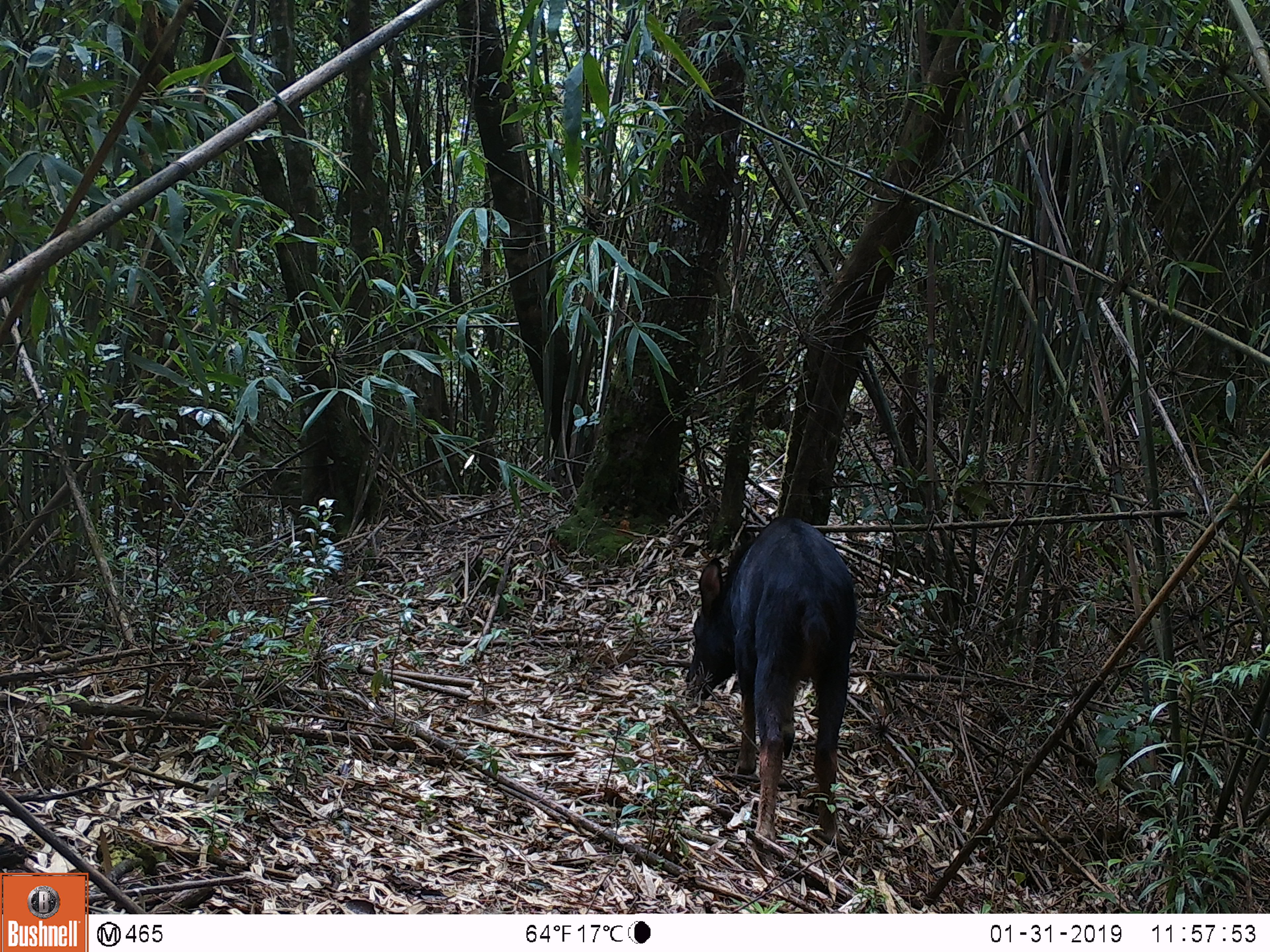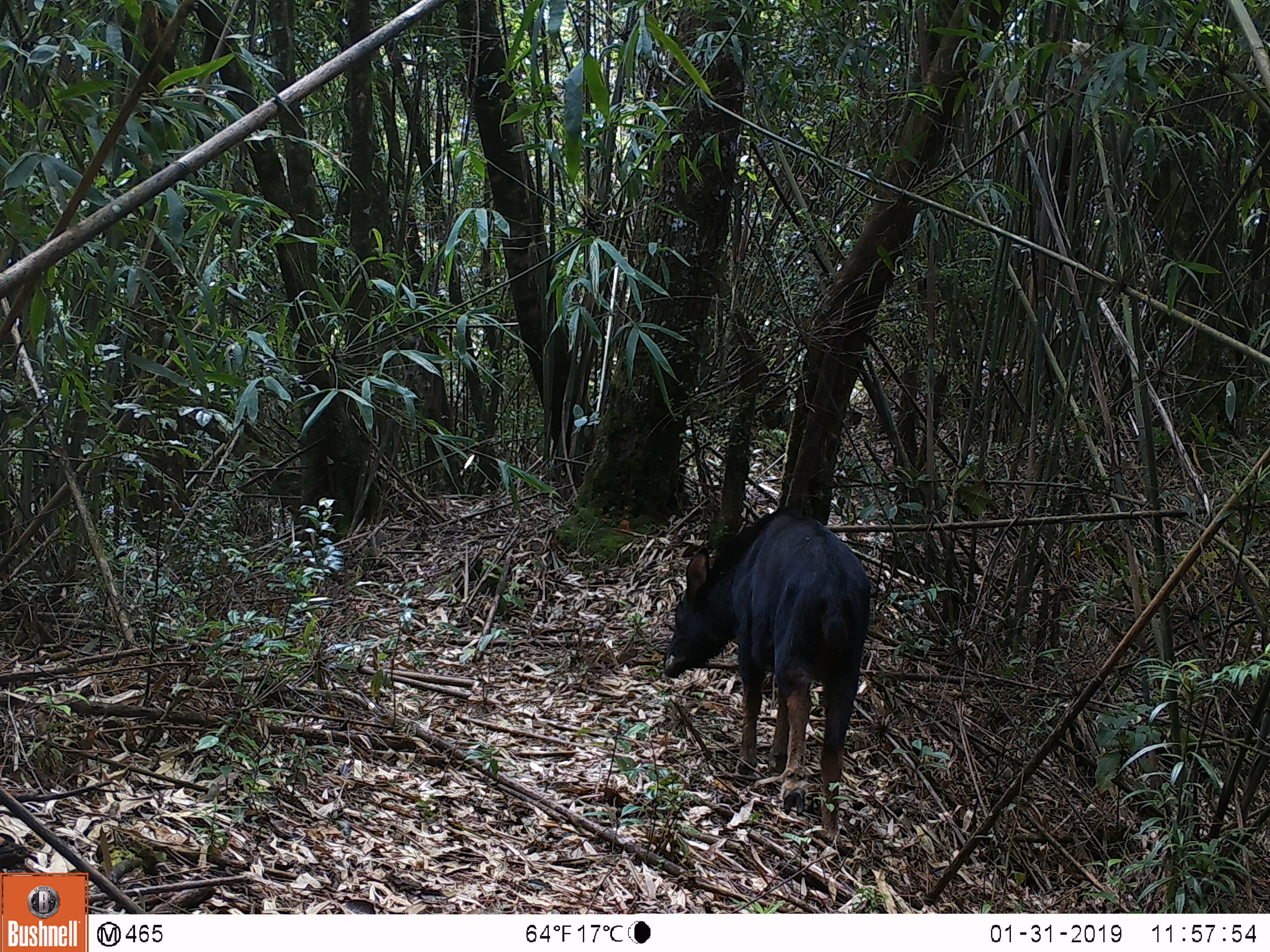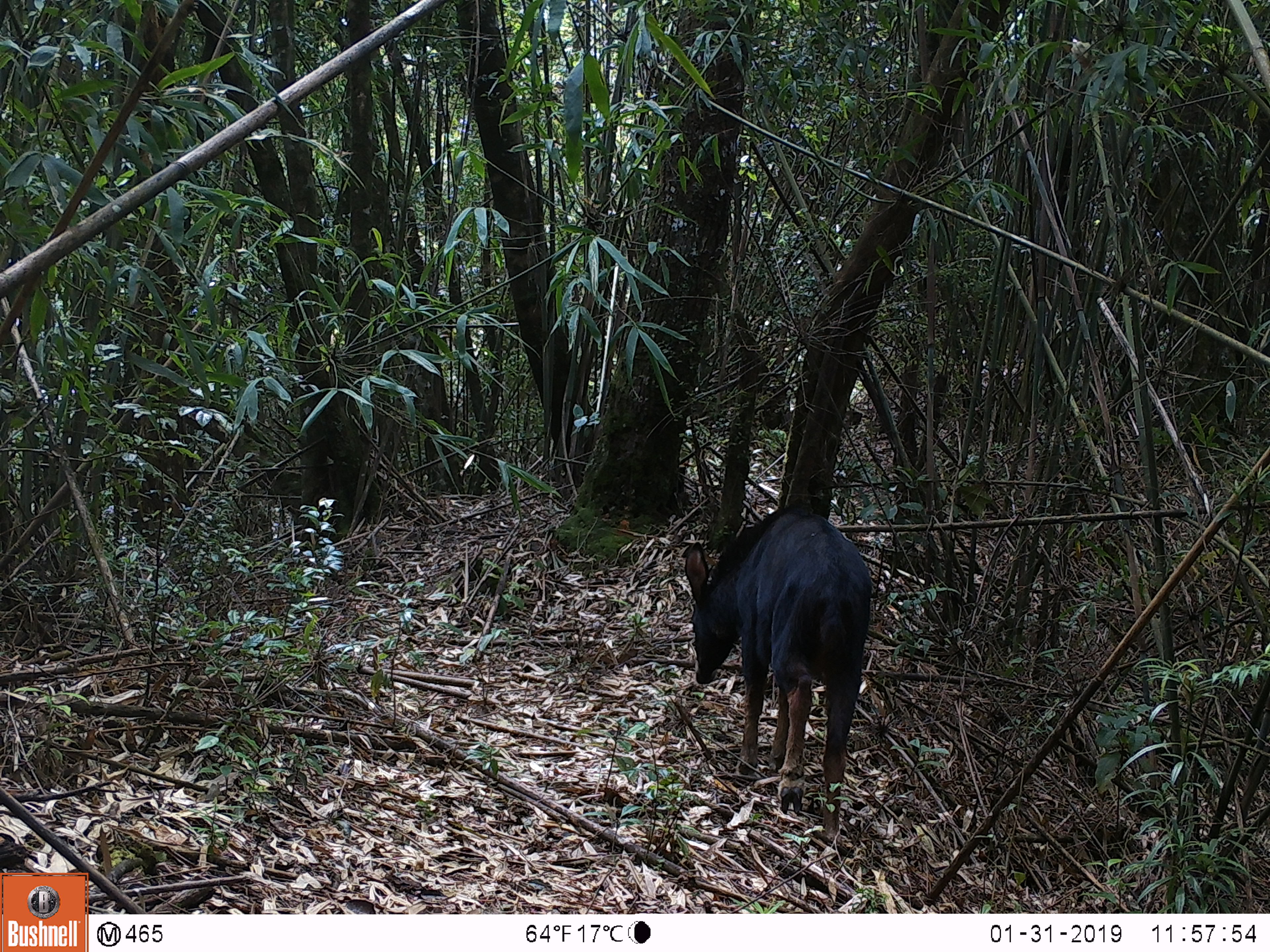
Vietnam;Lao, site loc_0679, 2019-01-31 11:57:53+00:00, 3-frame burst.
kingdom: Animalia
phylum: Chordata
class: Mammalia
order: Artiodactyla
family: Bovidae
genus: Capricornis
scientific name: Capricornis sumatraensis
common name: chinese serow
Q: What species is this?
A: Chinese serow (Capricornis sumatraensis).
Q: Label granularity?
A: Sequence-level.